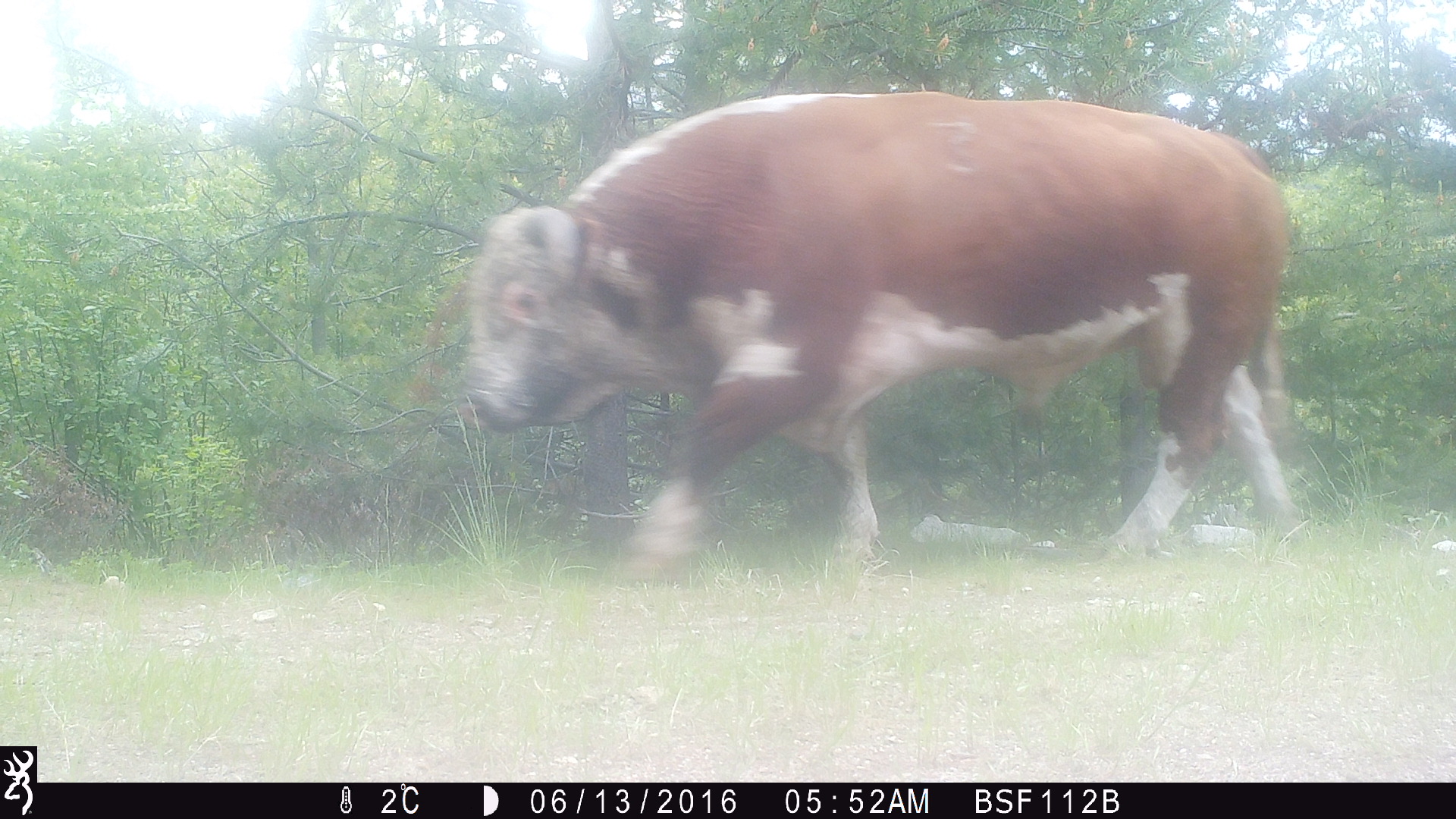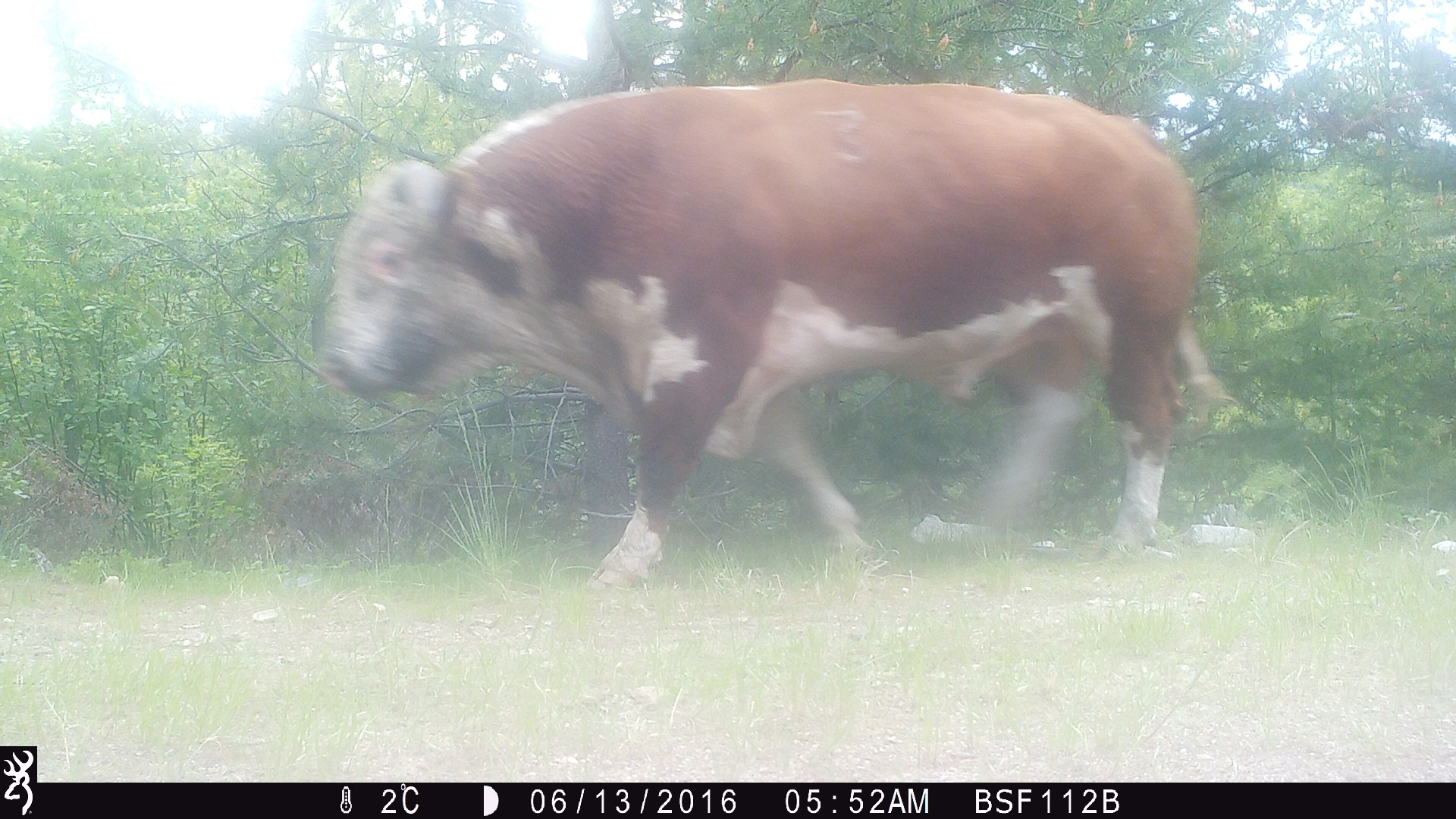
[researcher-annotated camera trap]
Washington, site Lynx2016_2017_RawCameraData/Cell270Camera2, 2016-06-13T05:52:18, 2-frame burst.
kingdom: Animalia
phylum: Chordata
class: Mammalia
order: Artiodactyla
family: Bovidae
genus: Bos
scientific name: Bos taurus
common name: domestic cattle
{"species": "domestic cattle (Bos taurus)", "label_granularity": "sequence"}